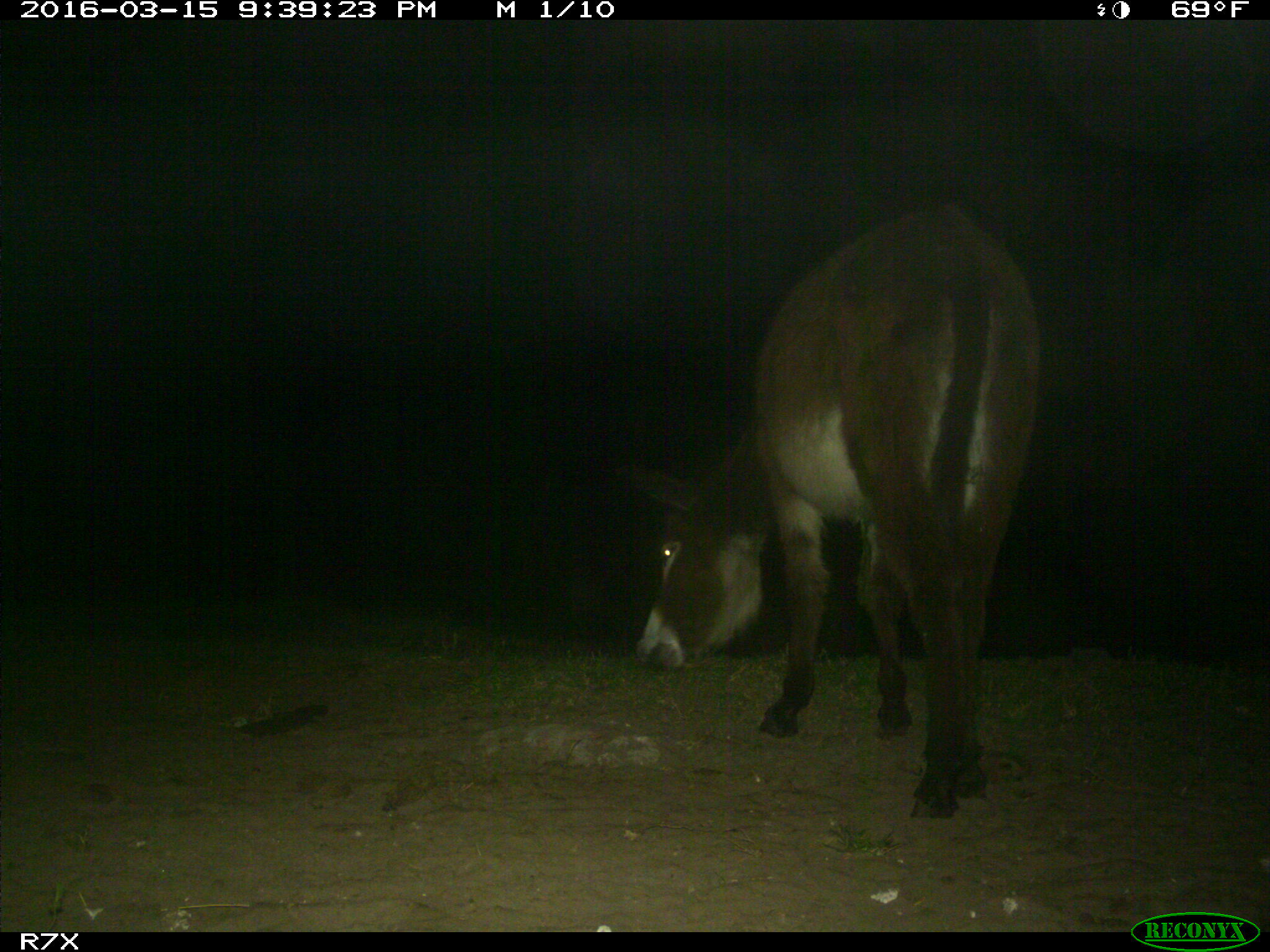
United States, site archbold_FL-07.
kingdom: Animalia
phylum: Chordata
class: Mammalia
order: Perissodactyla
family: Equidae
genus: Equus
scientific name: Equus africanus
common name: african wild ass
Equus africanus (african wild ass).